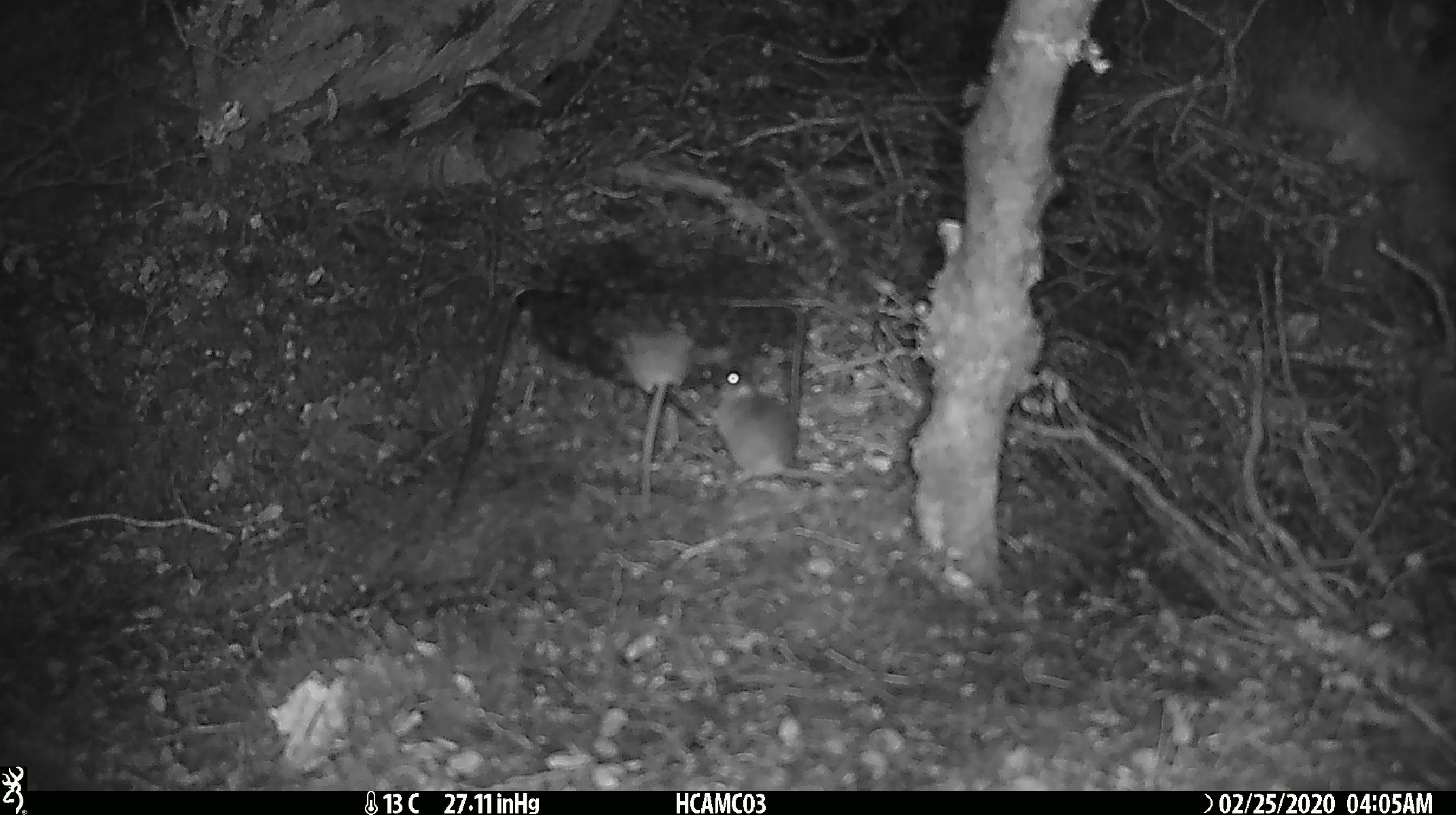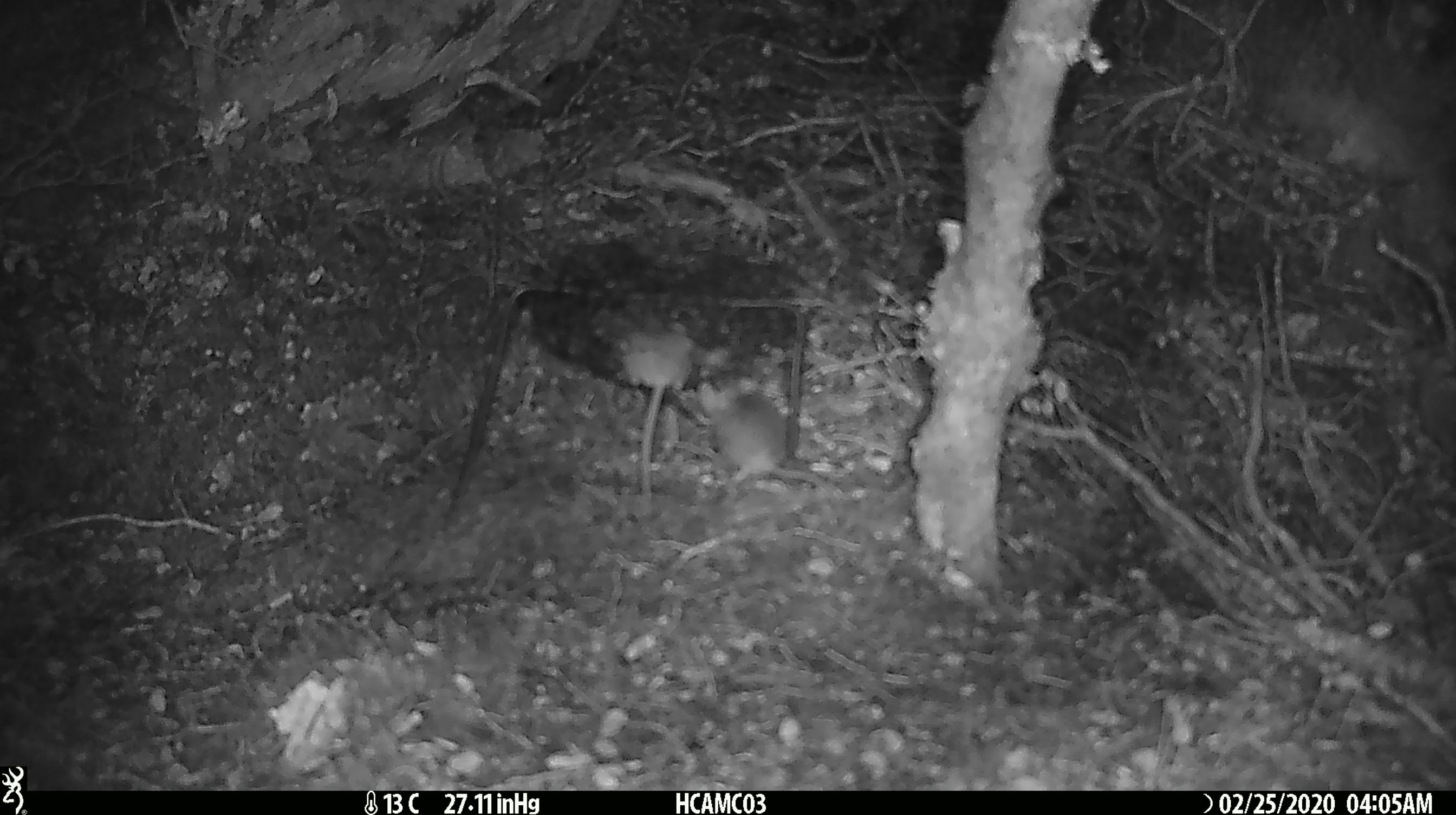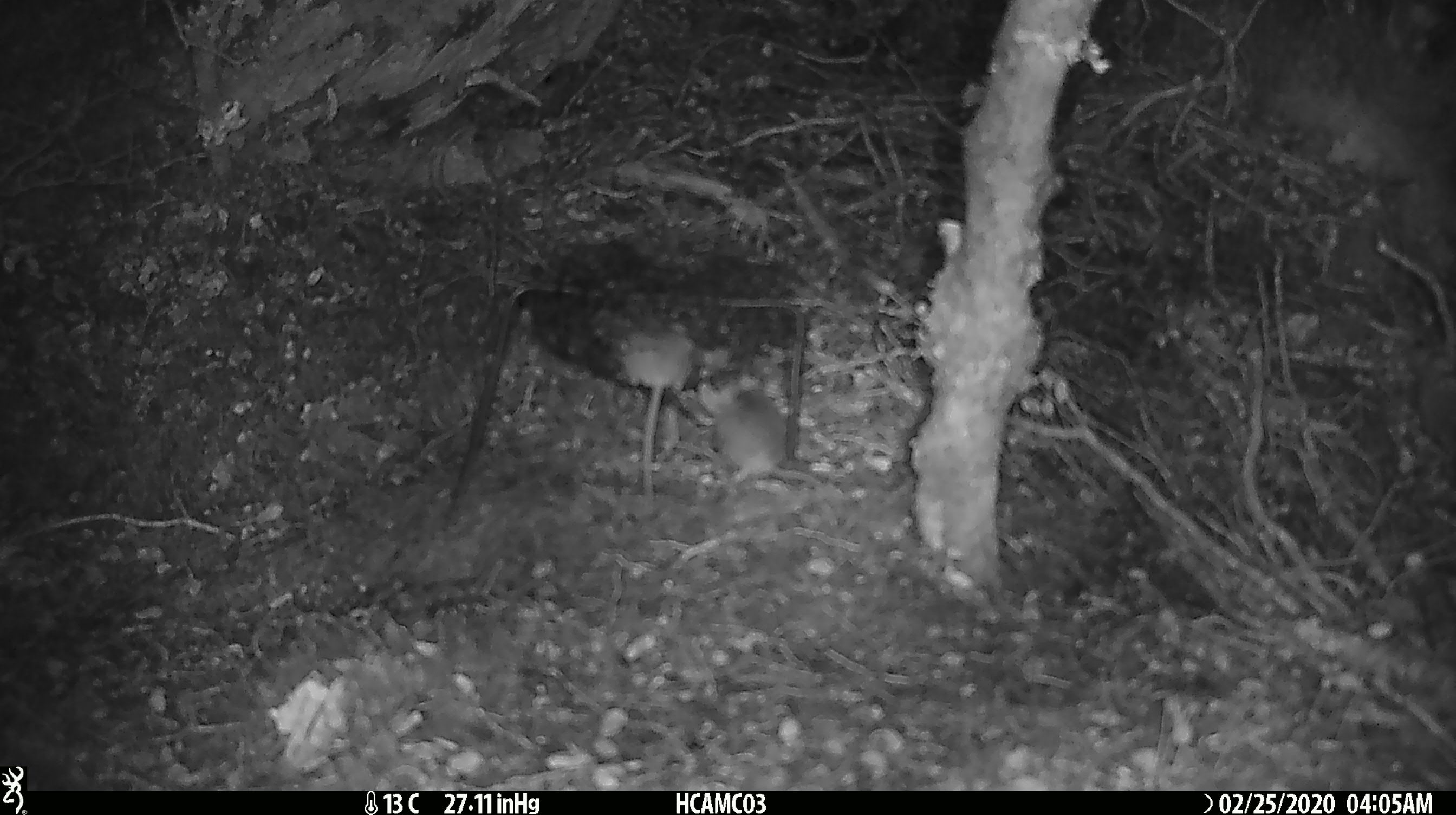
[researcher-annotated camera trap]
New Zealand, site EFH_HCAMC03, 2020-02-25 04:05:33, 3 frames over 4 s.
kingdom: Animalia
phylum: Chordata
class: Mammalia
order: Rodentia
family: Muridae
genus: Mus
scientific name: Mus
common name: mouse